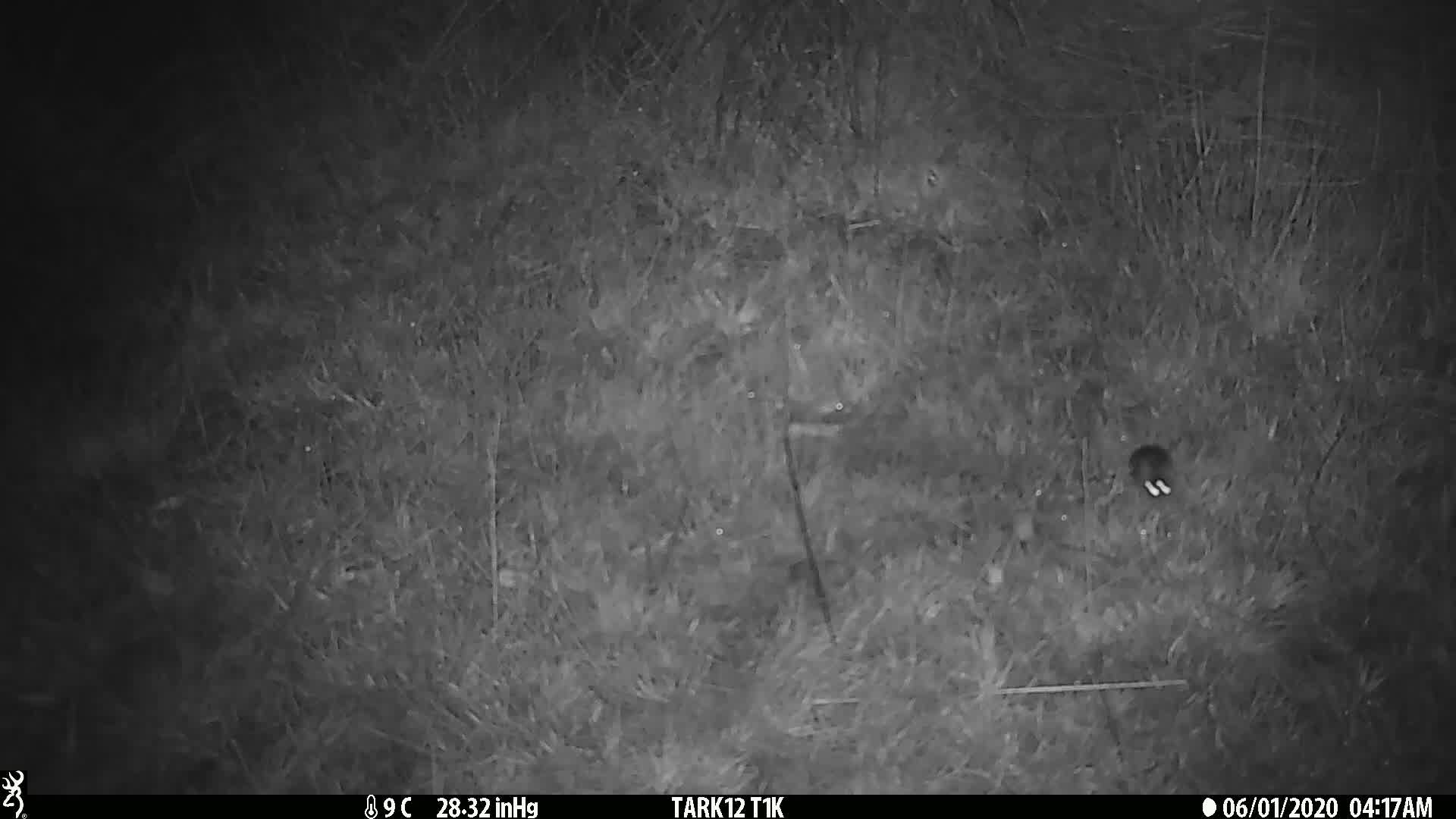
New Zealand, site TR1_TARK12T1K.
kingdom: Animalia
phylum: Chordata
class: Mammalia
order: Rodentia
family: Muridae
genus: Mus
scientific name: Mus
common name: mouse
Mouse (Mus).